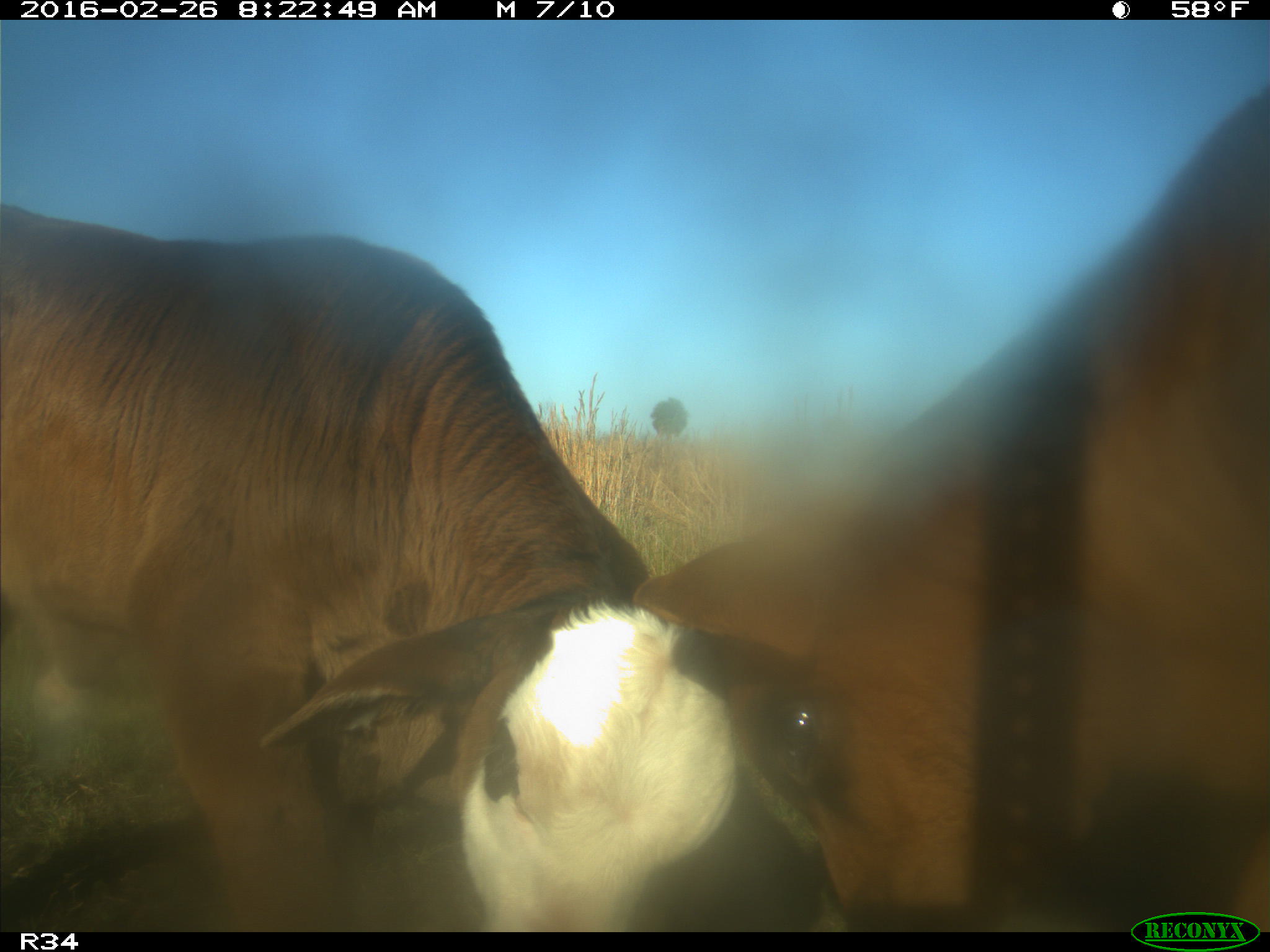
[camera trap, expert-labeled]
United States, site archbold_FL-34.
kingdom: Animalia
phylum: Chordata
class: Mammalia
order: Artiodactyla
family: Bovidae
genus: Bos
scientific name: Bos taurus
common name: domestic cow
Bos taurus (domestic cow).